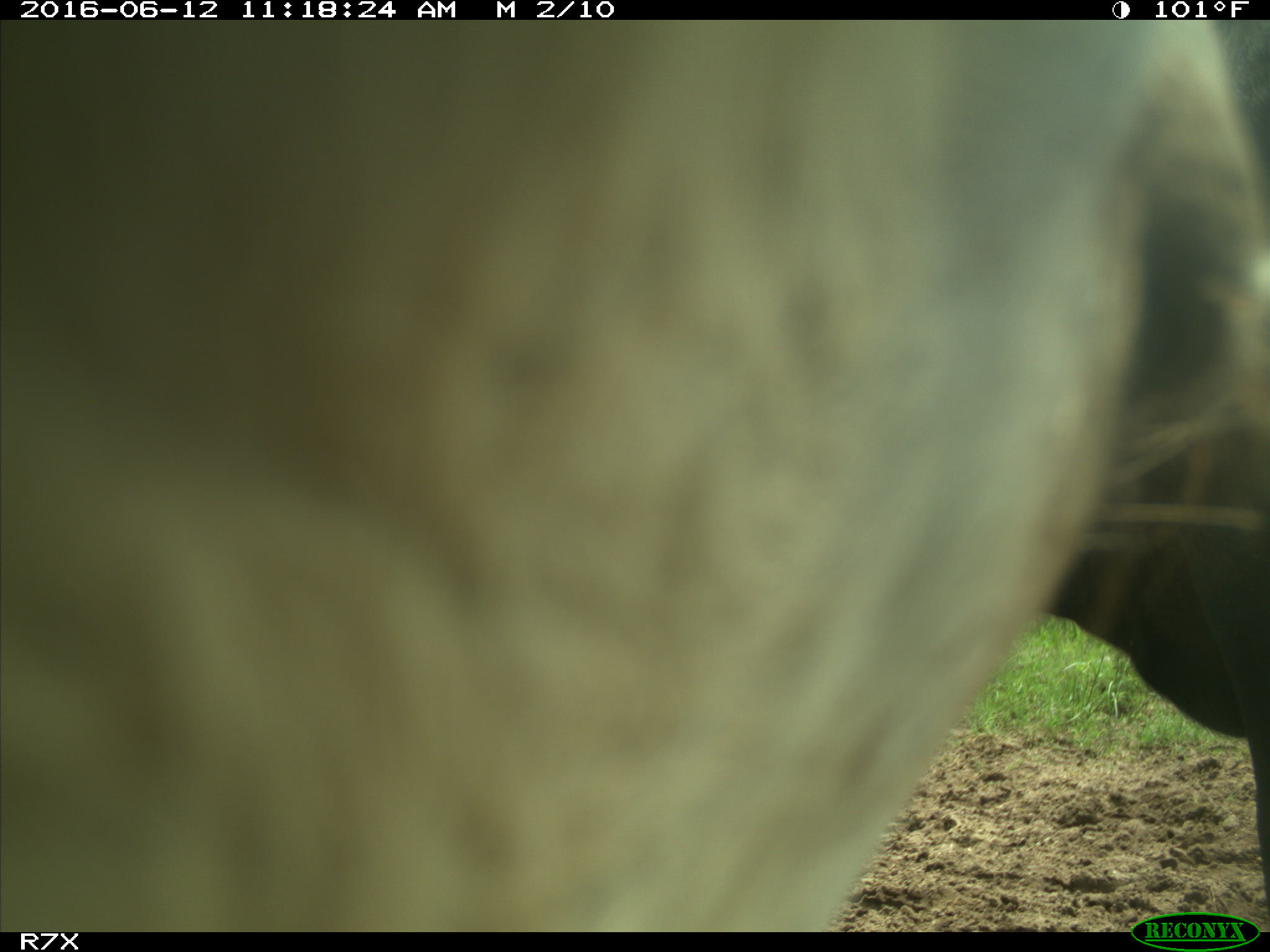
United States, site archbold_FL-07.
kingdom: Animalia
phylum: Chordata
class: Mammalia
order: Artiodactyla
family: Bovidae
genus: Bos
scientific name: Bos taurus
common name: domestic cow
Bos taurus (domestic cow).